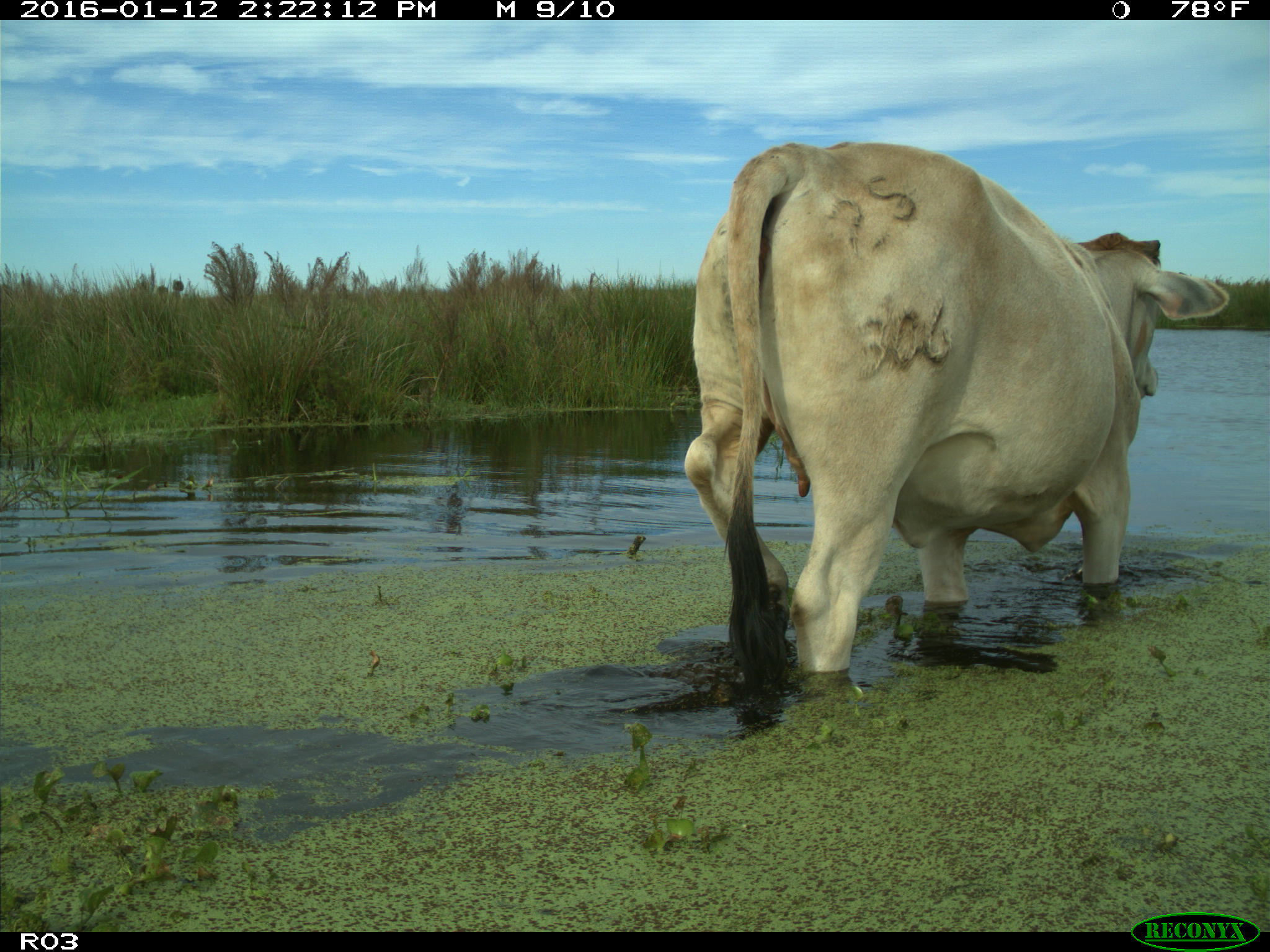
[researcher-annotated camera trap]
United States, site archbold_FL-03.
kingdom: Animalia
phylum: Chordata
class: Mammalia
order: Artiodactyla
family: Bovidae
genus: Bos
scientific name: Bos taurus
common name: domestic cow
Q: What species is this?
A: Bos taurus (domestic cow).